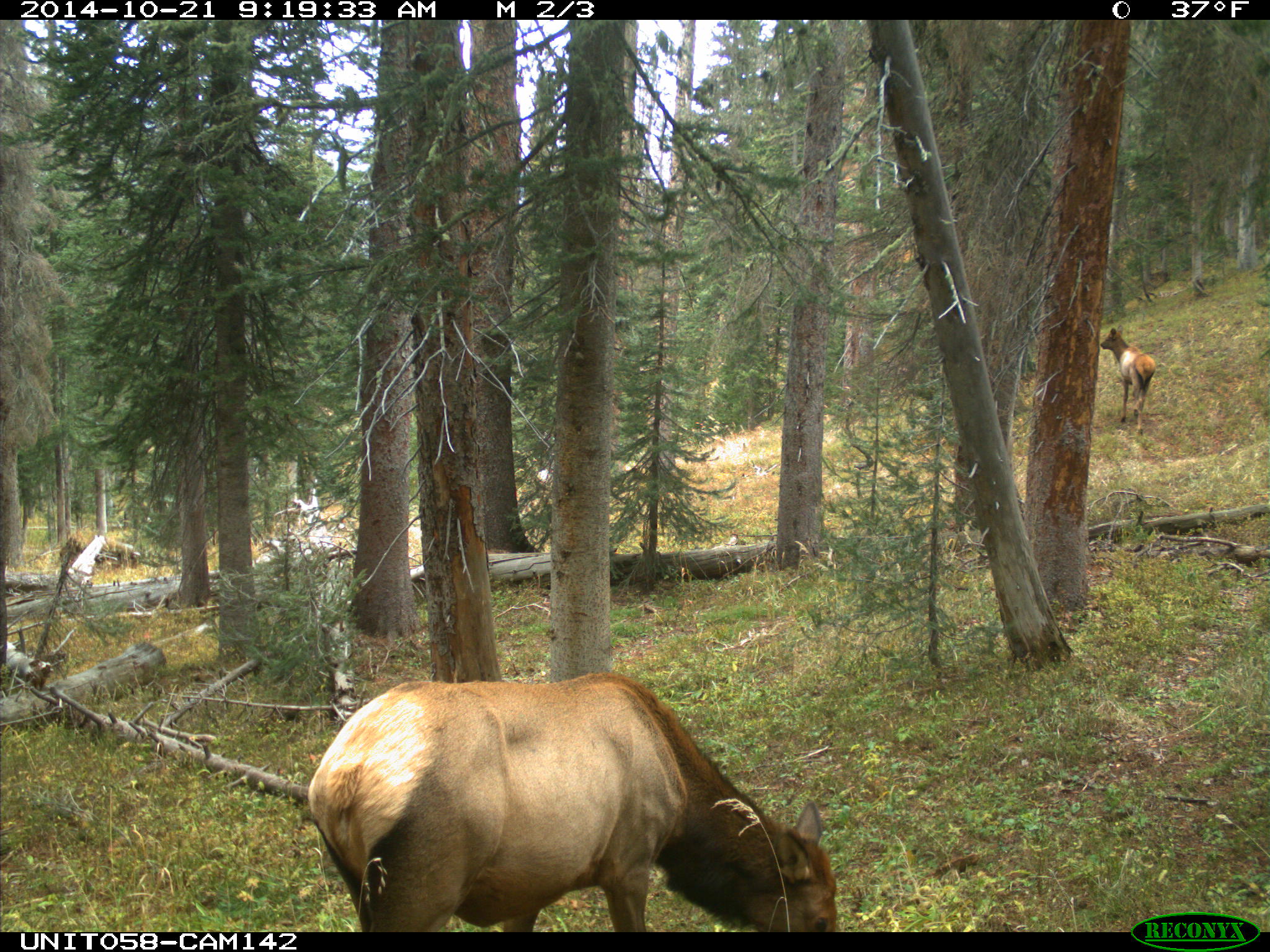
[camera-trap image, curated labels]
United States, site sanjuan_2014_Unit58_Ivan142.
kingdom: Animalia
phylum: Chordata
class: Mammalia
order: Artiodactyla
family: Cervidae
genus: Cervus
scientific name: Cervus elaphus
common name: red deer